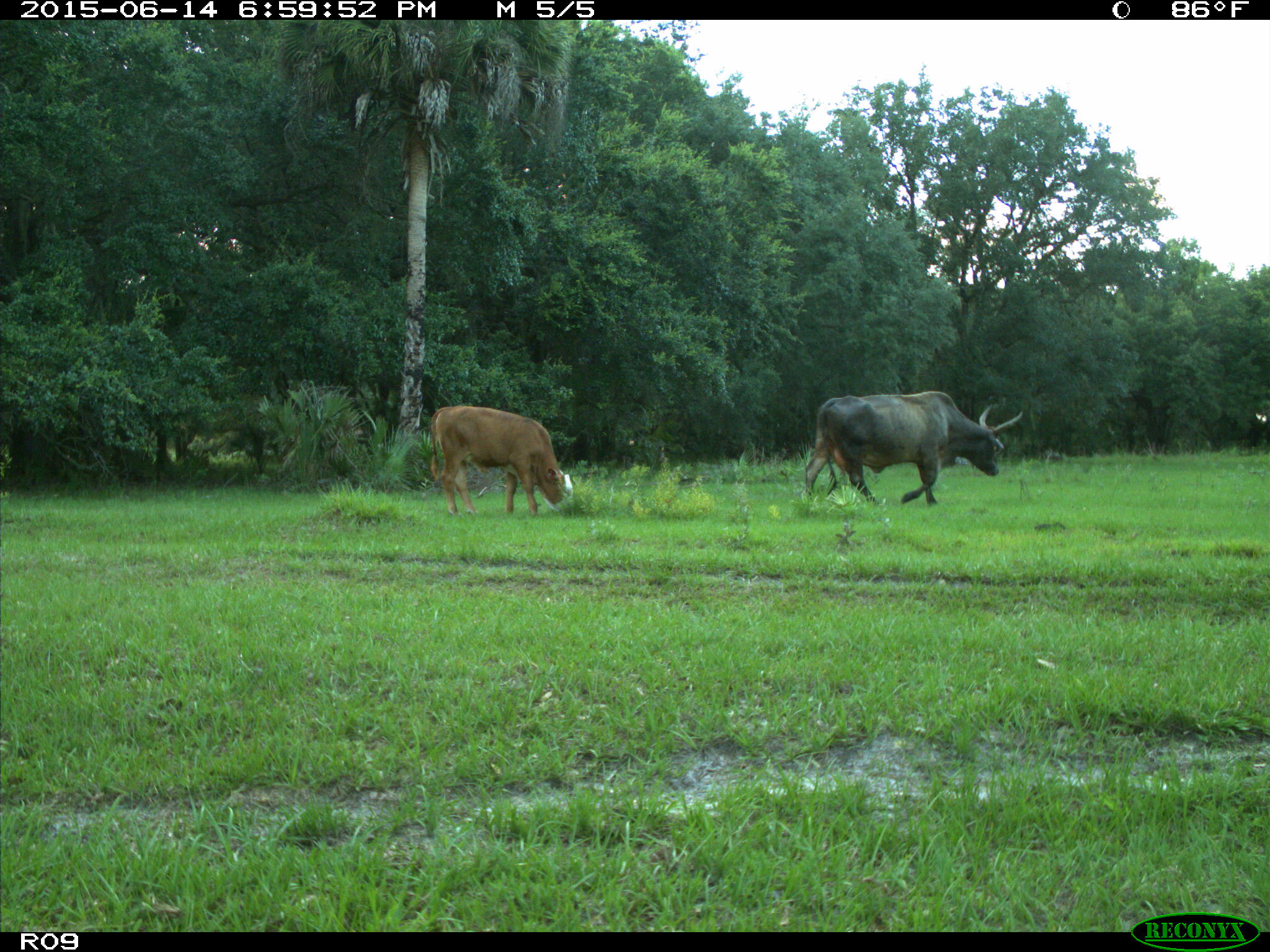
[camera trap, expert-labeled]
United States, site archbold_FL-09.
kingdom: Animalia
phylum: Chordata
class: Mammalia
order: Artiodactyla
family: Bovidae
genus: Bos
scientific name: Bos taurus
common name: domestic cow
Bos taurus (domestic cow).